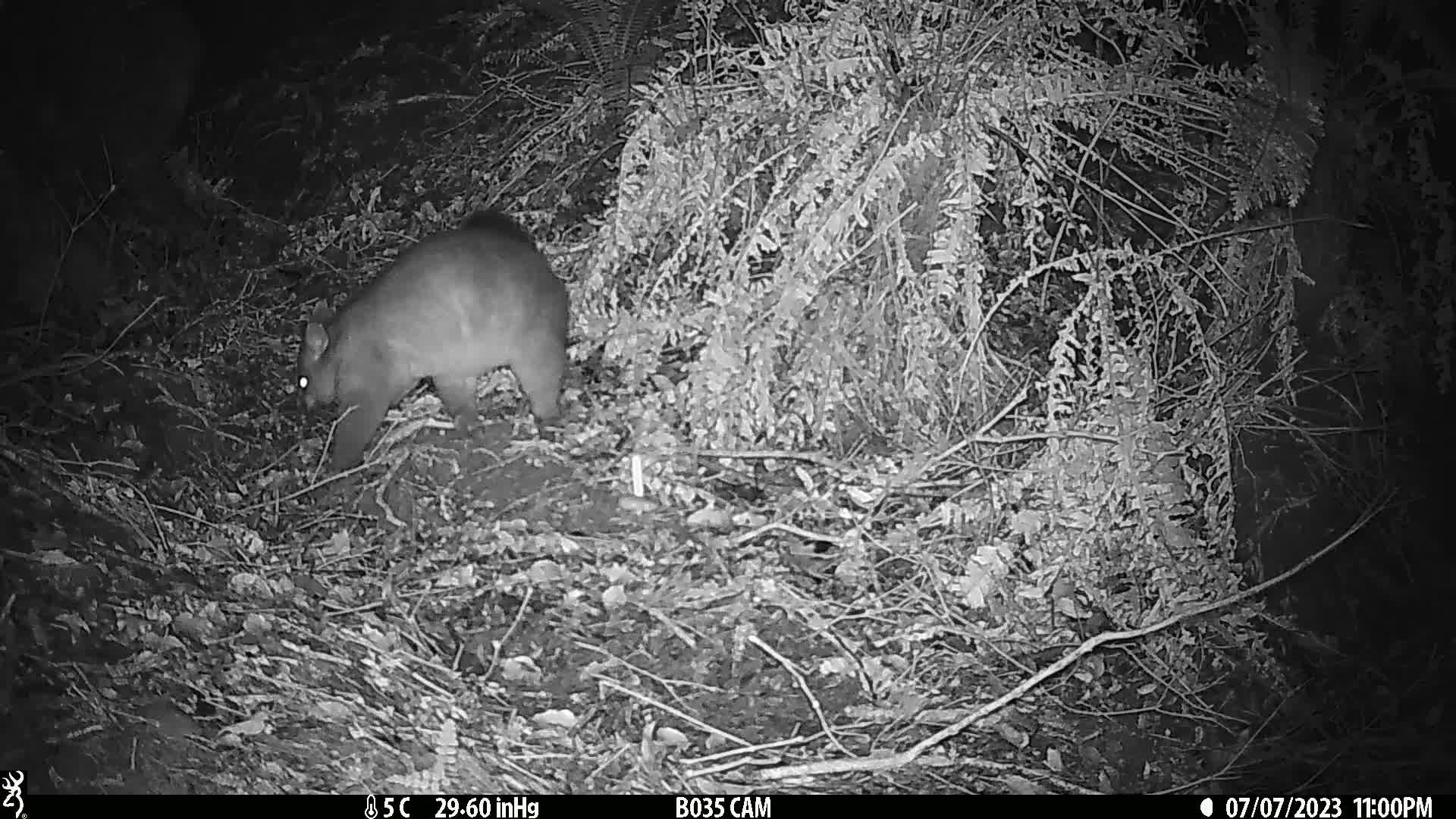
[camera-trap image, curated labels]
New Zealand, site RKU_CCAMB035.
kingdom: Animalia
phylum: Chordata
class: Mammalia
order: Diprotodontia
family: Phalangeridae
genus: Trichosurus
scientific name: Trichosurus vulpecula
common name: common brushtail possum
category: possum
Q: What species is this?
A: Possum (common brushtail possum) (Trichosurus vulpecula).